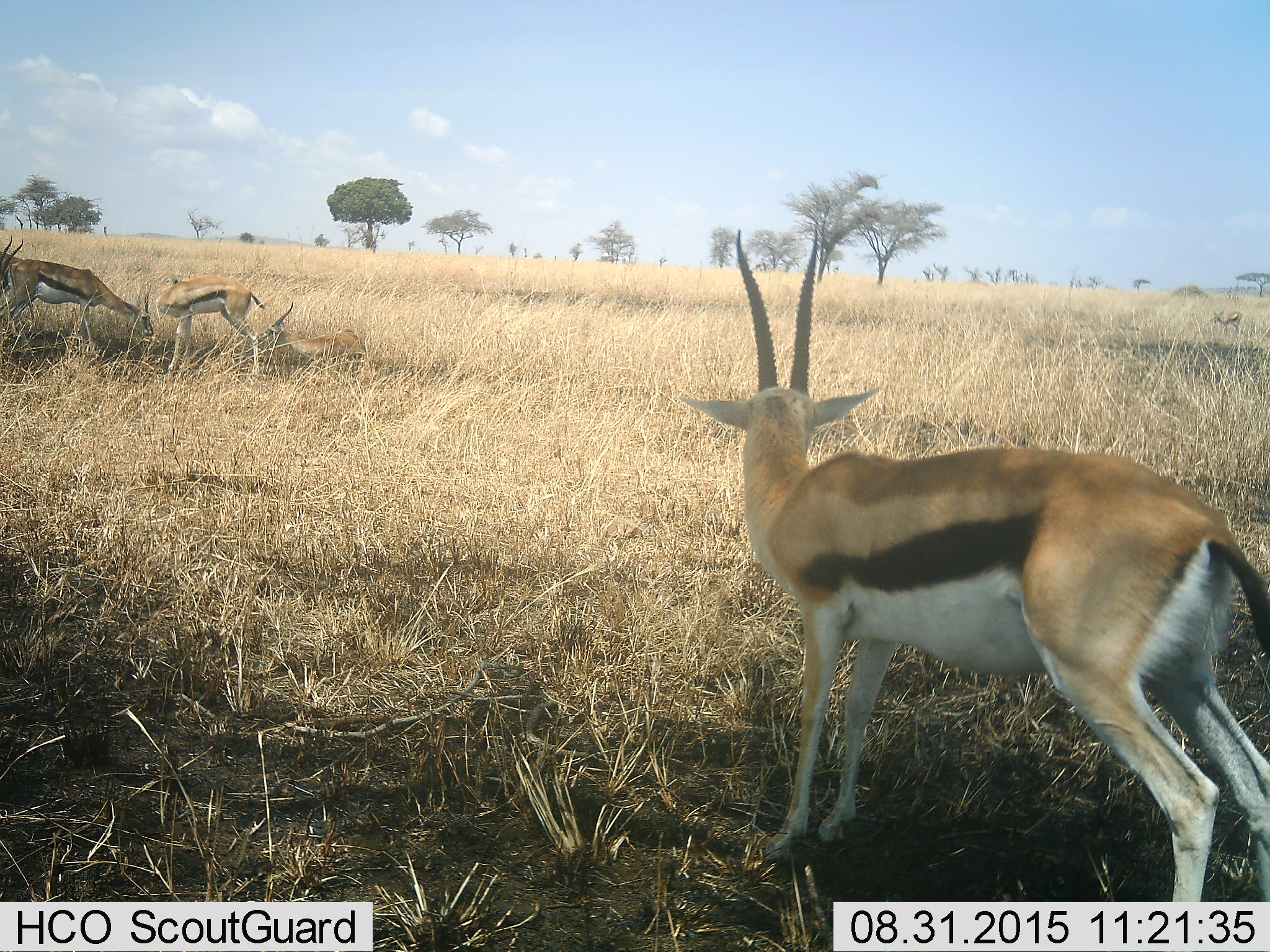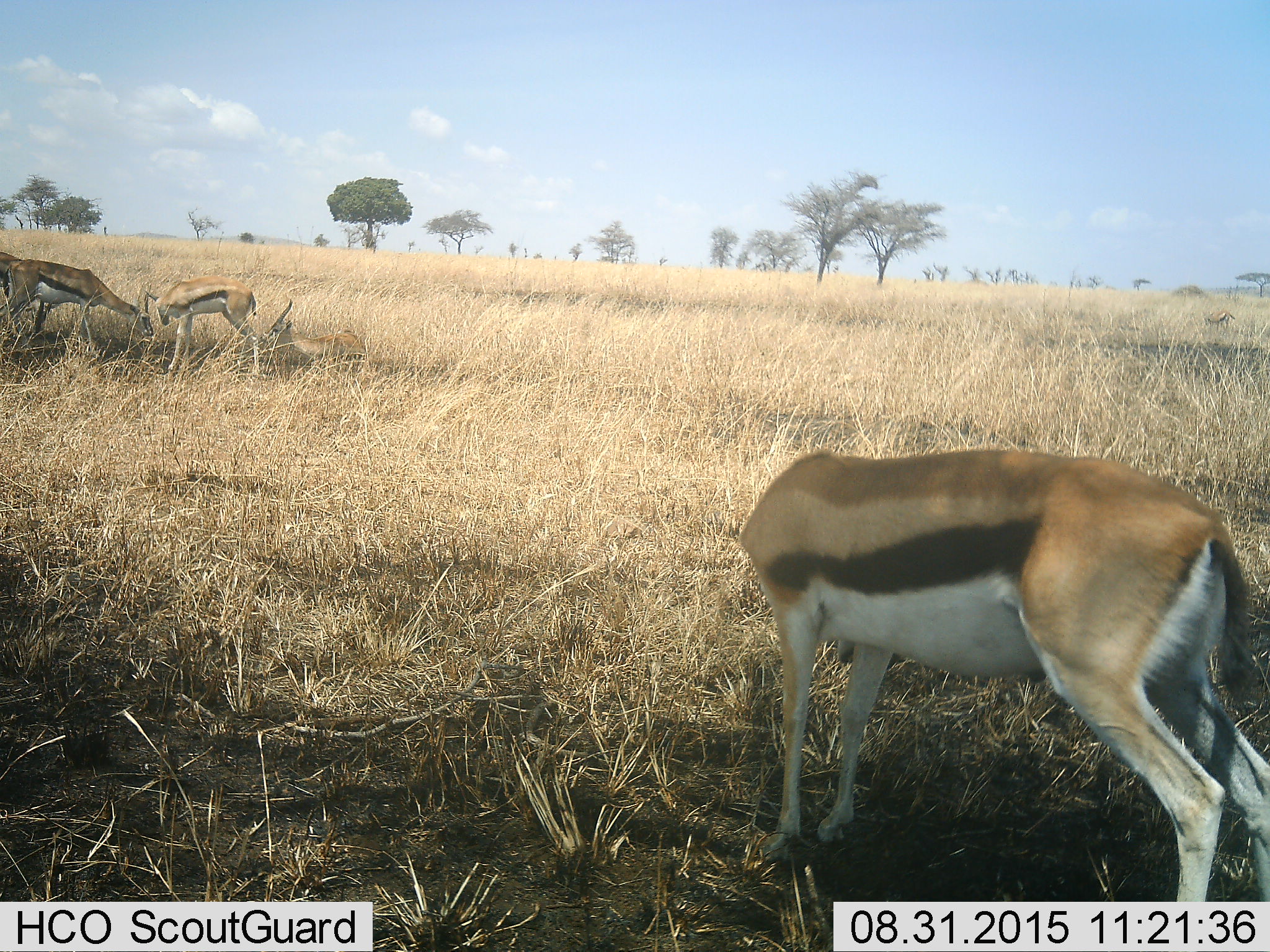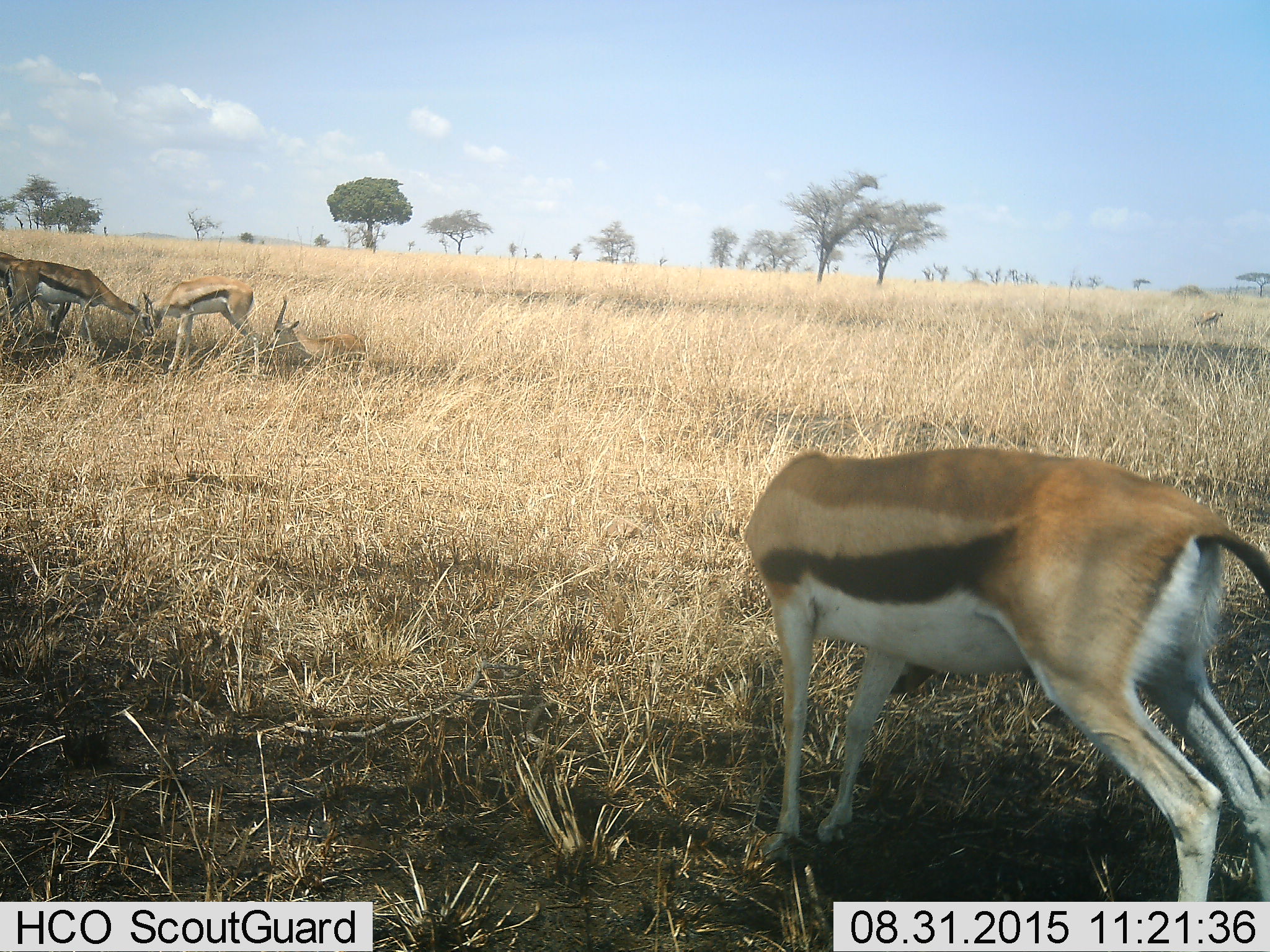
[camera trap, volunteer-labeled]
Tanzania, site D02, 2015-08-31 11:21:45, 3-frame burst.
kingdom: Animalia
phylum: Chordata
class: Mammalia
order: Artiodactyla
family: Bovidae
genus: Eudorcas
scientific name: Eudorcas thomsonii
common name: thomson's gazelle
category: gazellethomsons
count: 5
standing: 92%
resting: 62%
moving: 23%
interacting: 23%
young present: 31%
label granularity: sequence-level